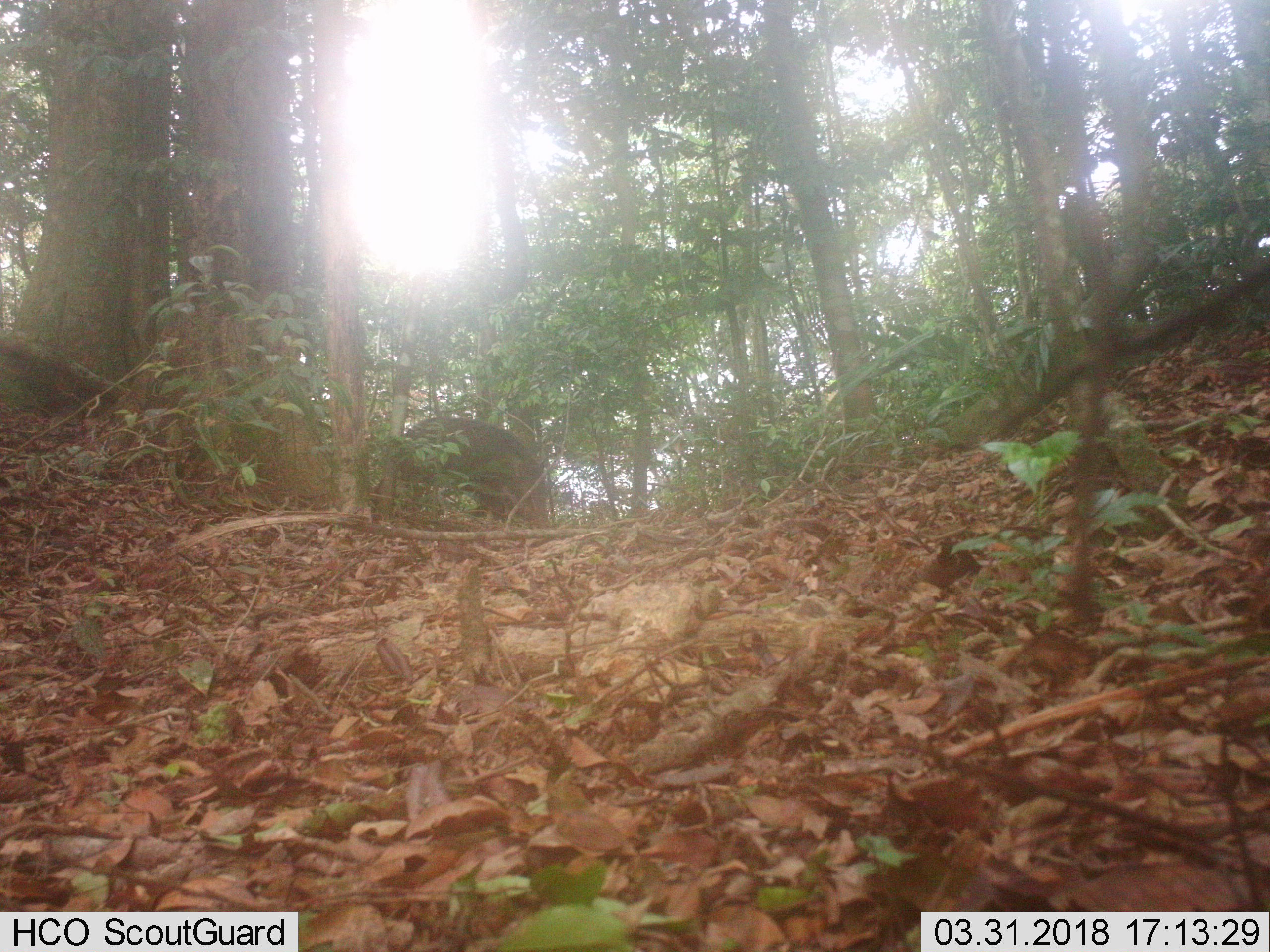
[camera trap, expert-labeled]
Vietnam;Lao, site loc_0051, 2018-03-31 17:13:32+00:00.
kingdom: Animalia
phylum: Chordata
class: Mammalia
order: Artiodactyla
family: Suidae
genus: Sus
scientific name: Sus scrofa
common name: eurasian wild pig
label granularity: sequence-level